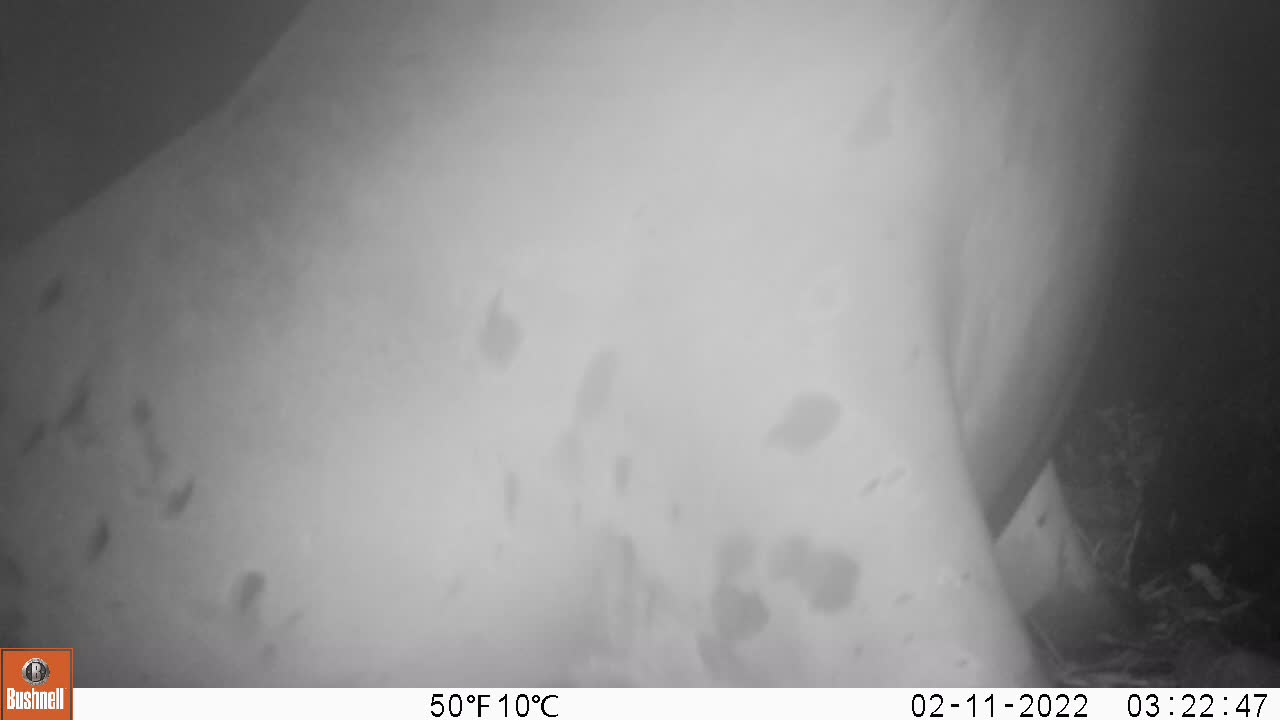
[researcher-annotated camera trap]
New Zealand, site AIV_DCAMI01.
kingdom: Animalia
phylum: Chordata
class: Mammalia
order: Carnivora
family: Otariidae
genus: Phocarctos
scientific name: Phocarctos hookeri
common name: new zealand sea lion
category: sealion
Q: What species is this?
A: Sealion (new zealand sea lion) (Phocarctos hookeri).